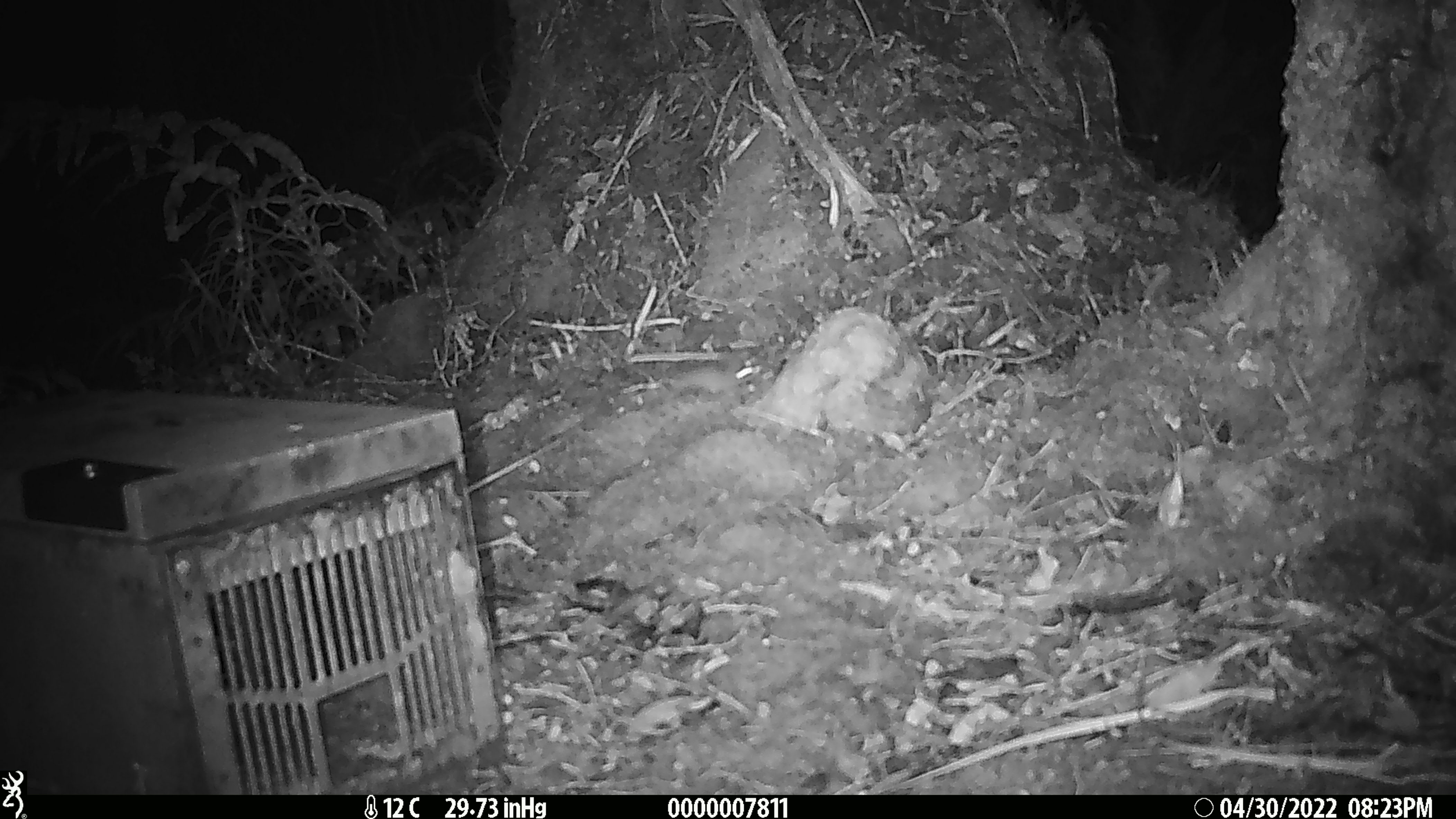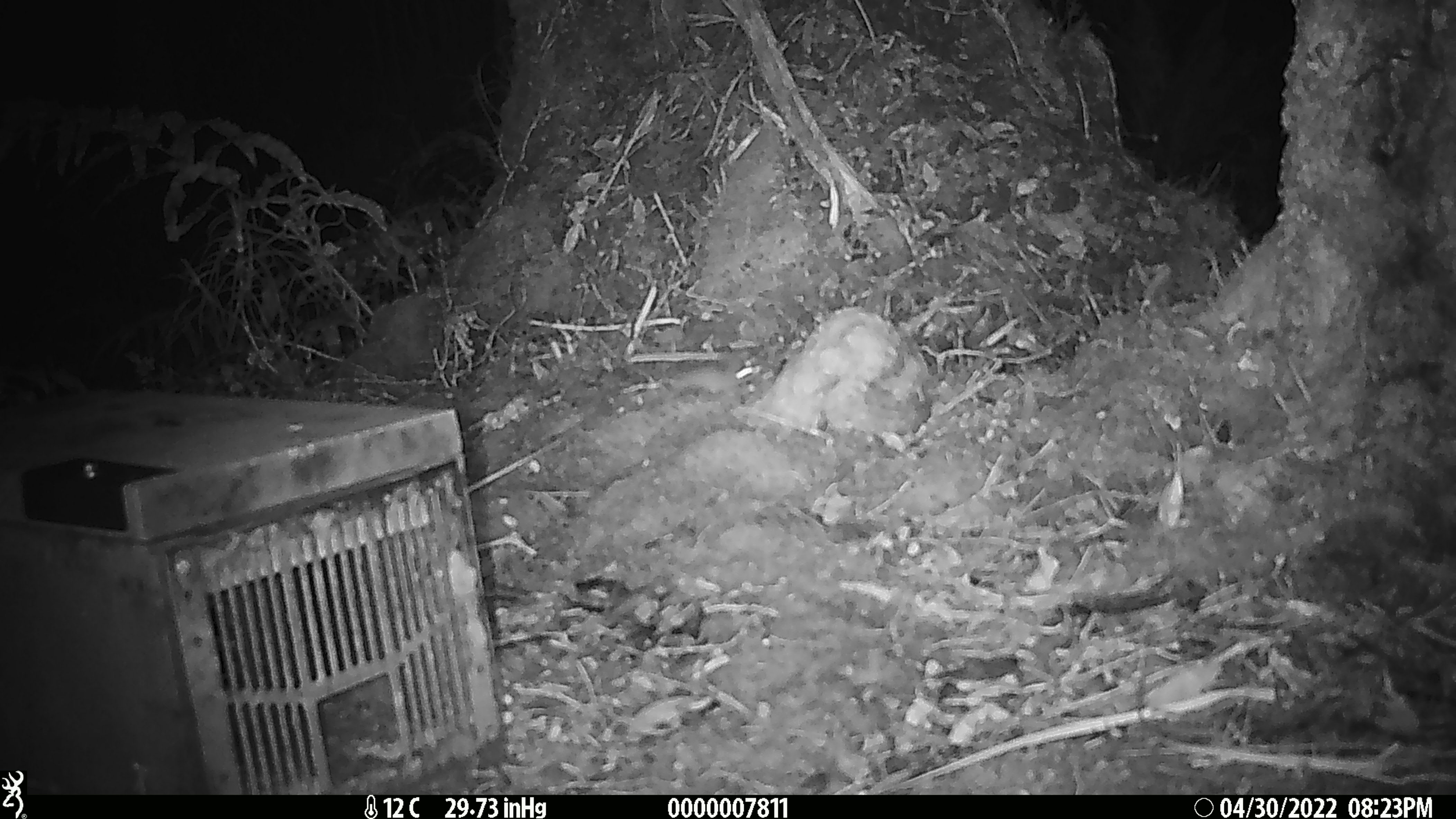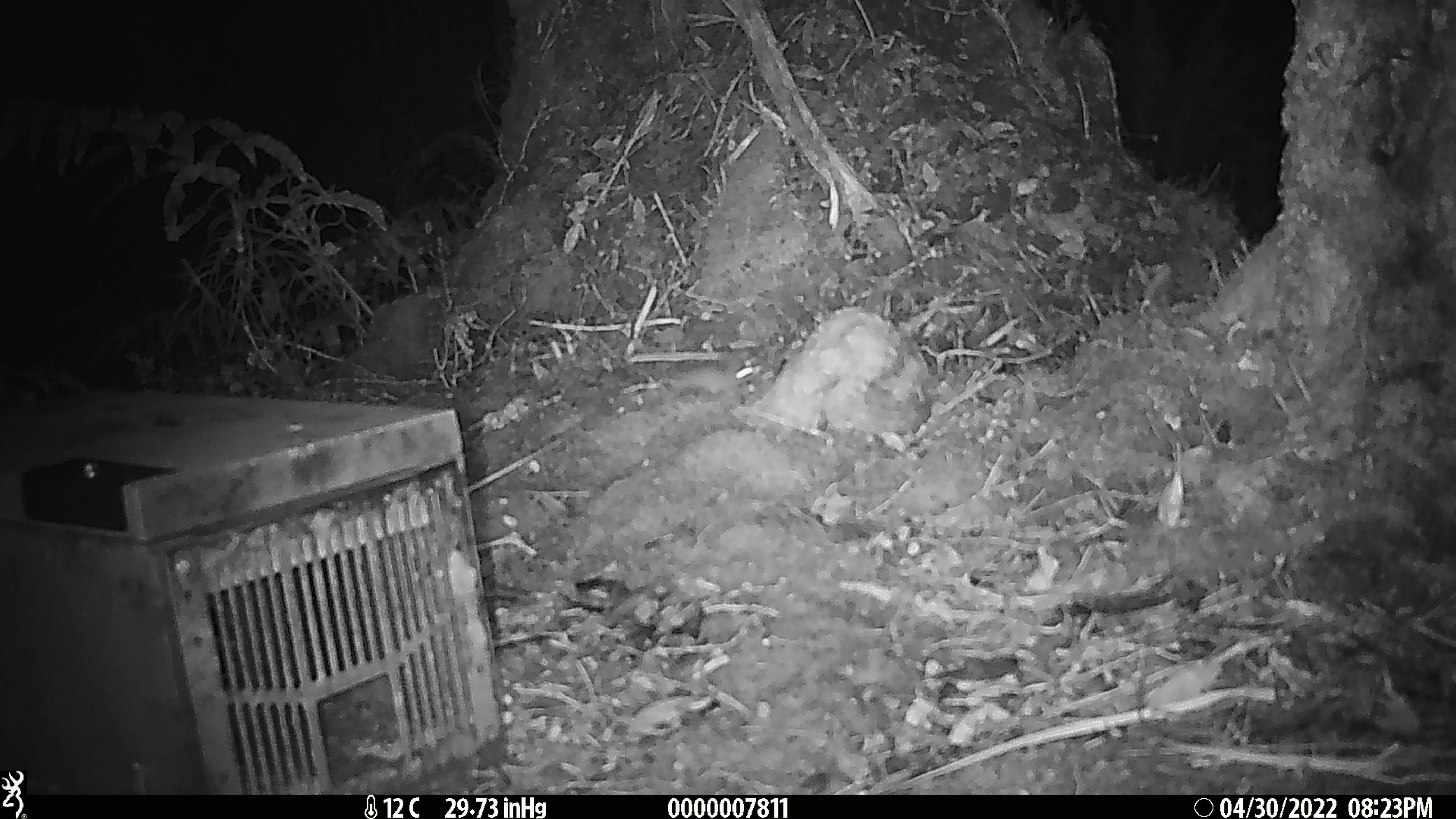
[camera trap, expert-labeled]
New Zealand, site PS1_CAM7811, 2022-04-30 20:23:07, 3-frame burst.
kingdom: Animalia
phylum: Chordata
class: Mammalia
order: Rodentia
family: Muridae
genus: Mus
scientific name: Mus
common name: mouse